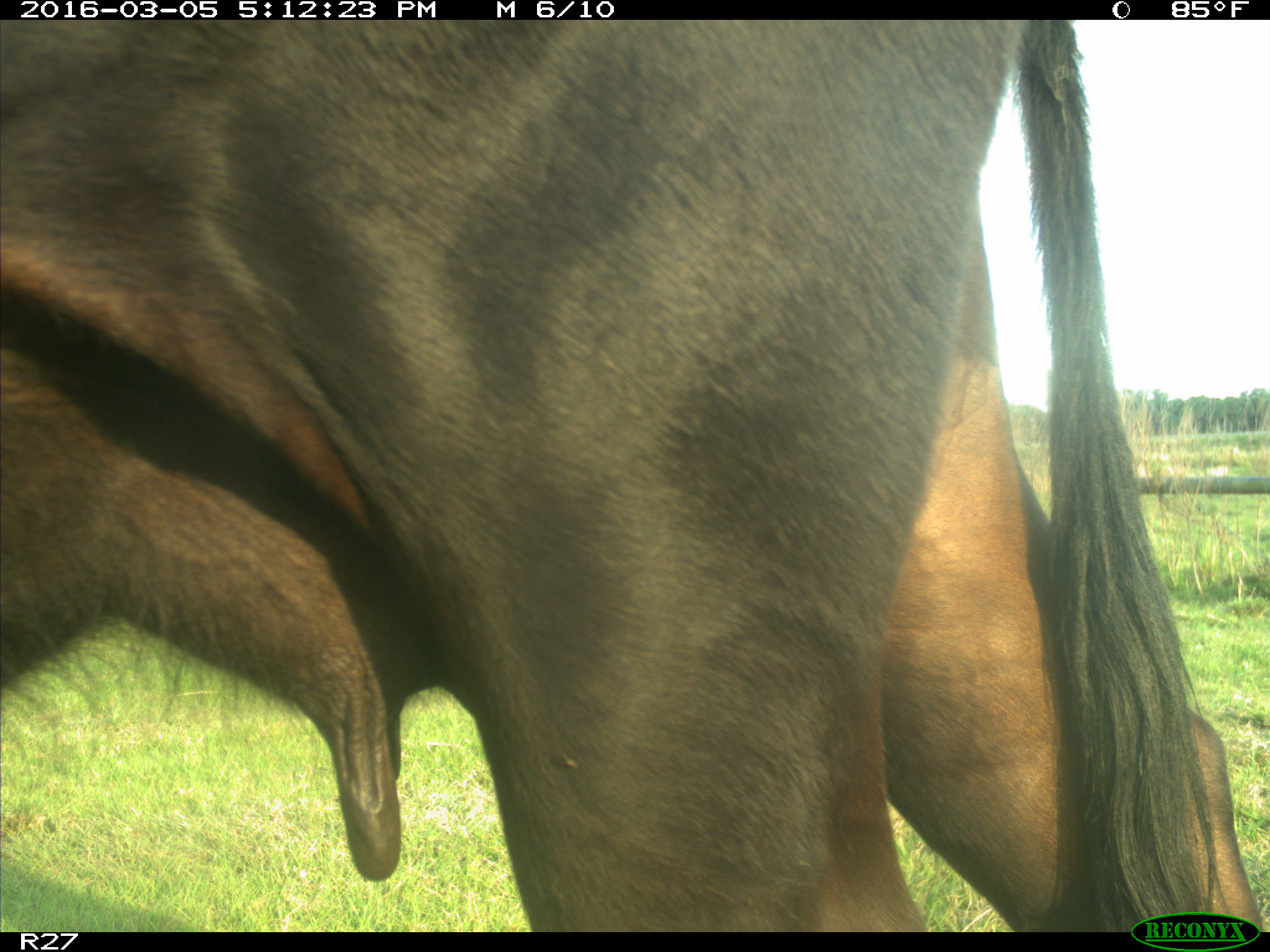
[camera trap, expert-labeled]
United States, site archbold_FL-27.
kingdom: Animalia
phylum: Chordata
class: Mammalia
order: Artiodactyla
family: Bovidae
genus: Bos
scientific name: Bos taurus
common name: domestic cow